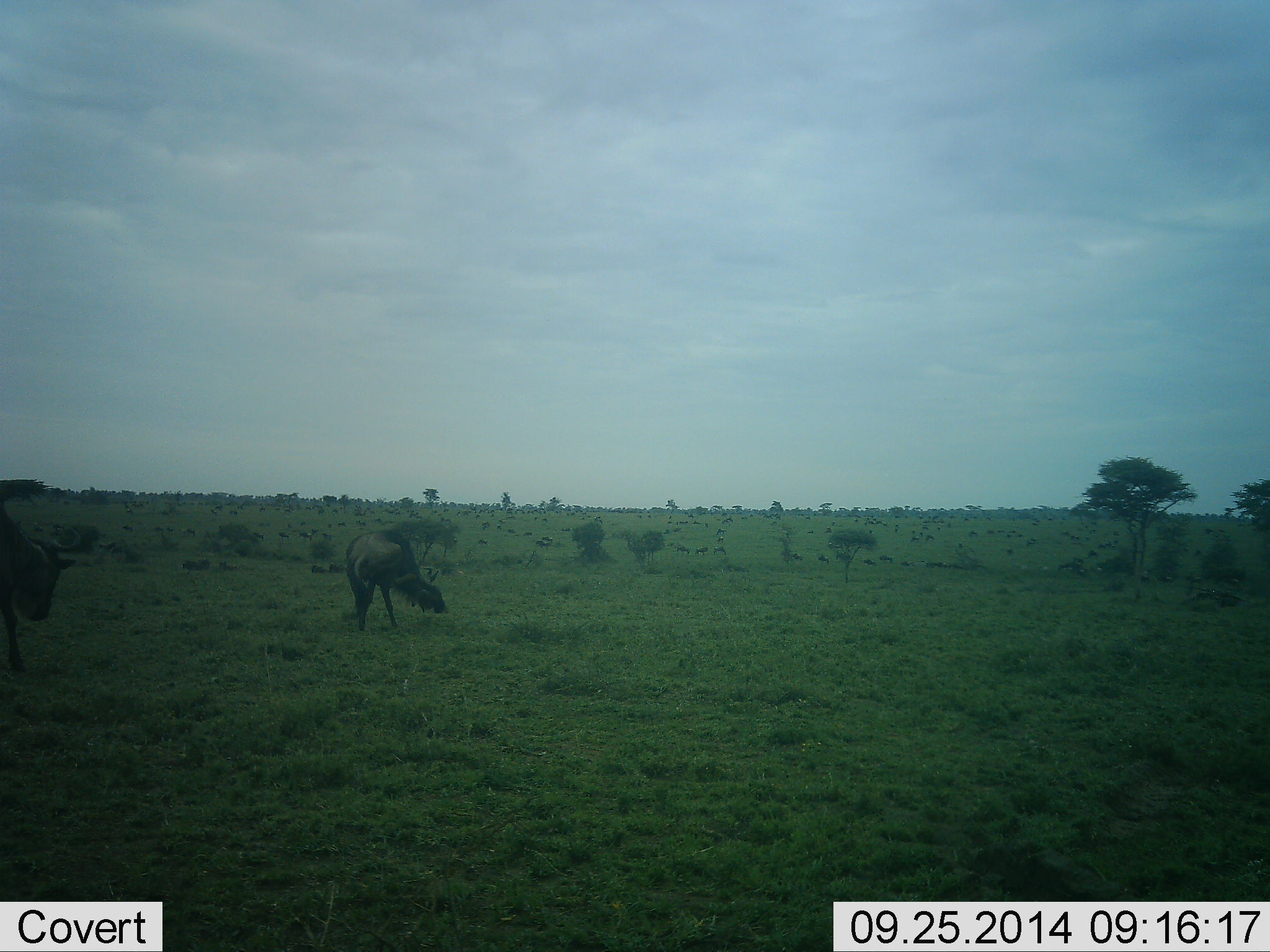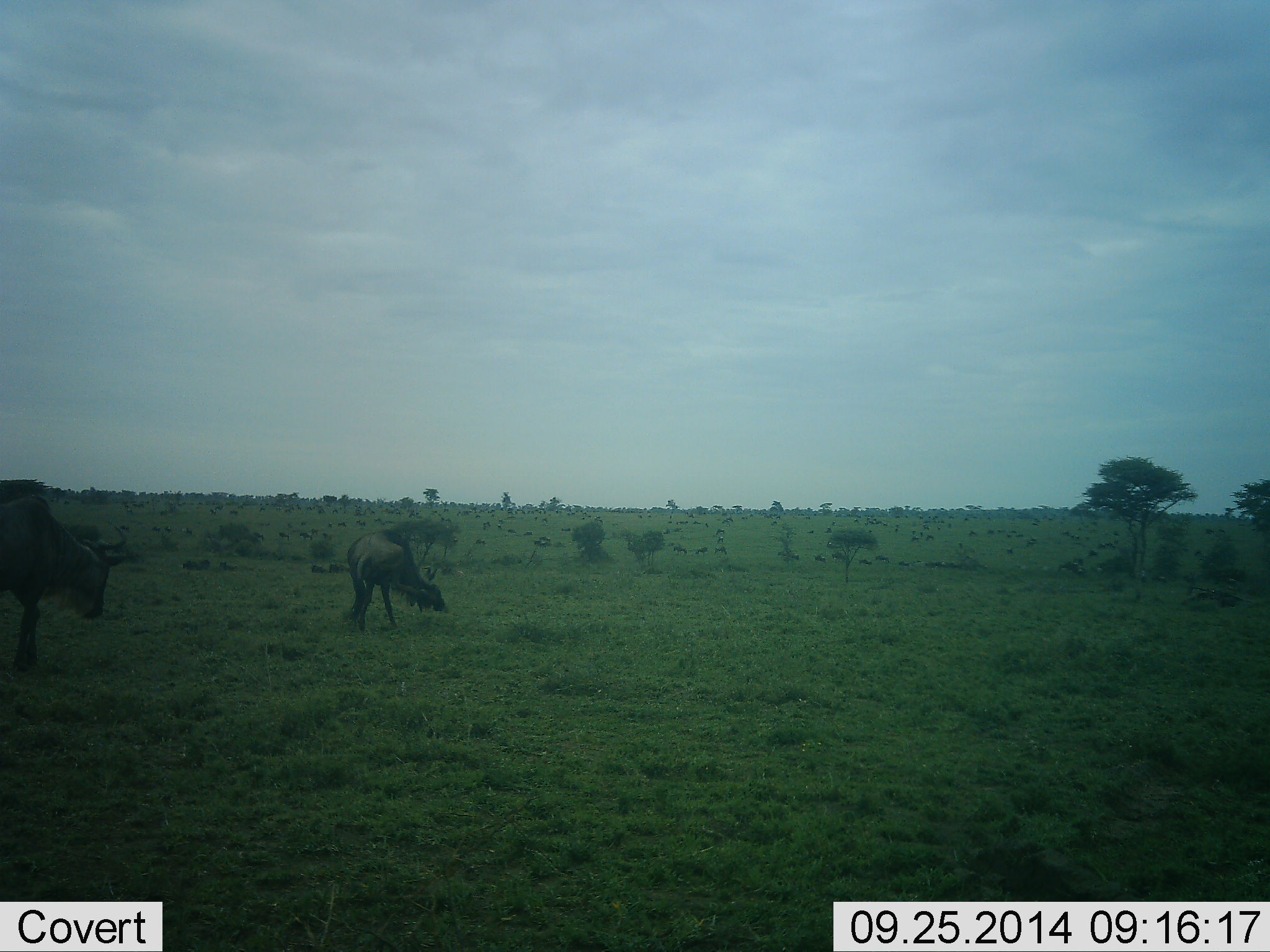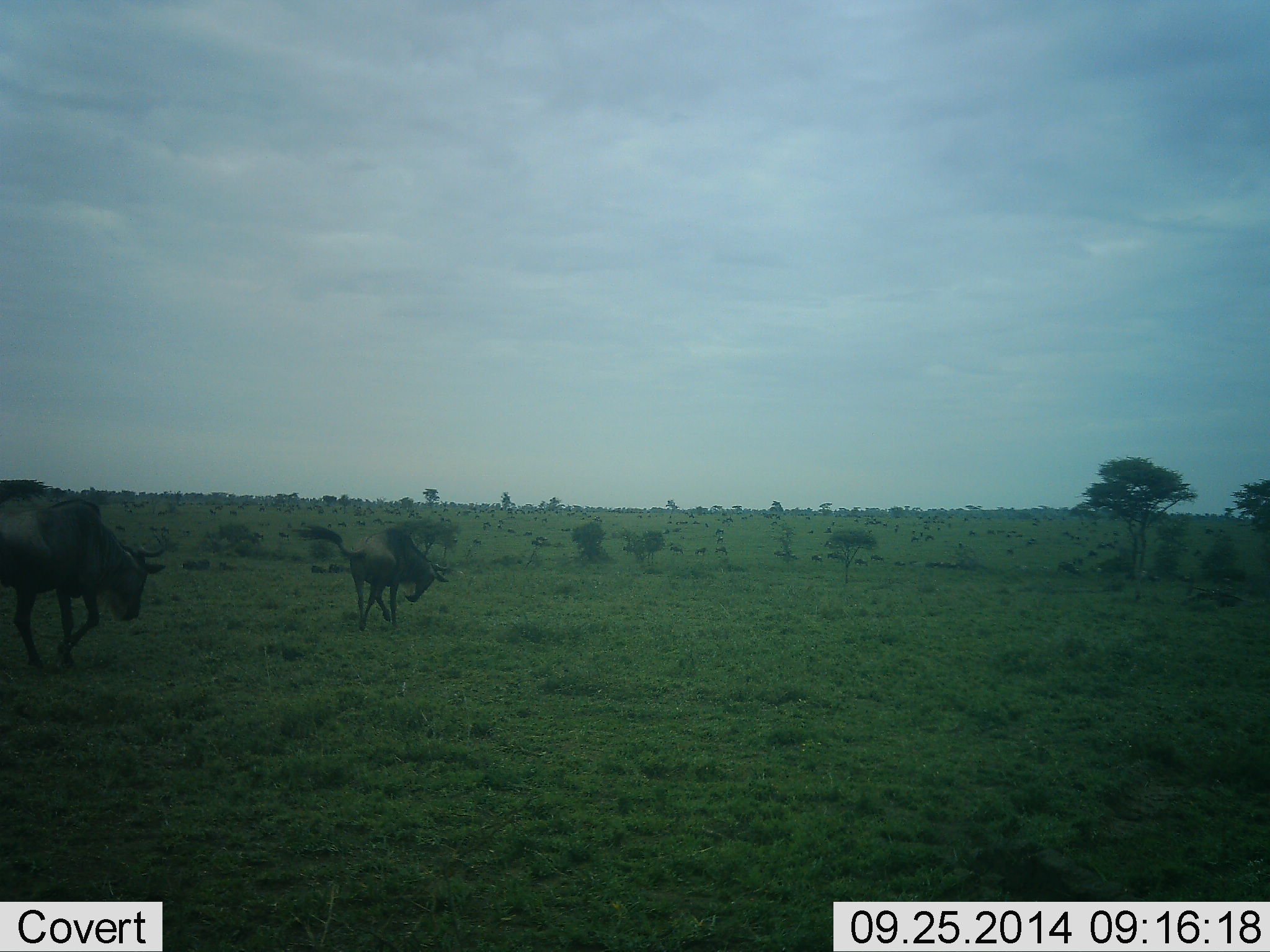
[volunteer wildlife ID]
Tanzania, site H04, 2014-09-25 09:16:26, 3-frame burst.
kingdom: Animalia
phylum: Chordata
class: Mammalia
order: Artiodactyla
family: Bovidae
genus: Connochaetes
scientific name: Connochaetes taurinus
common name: blue wildebeest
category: wildebeest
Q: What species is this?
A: Wildebeest (blue wildebeest) (Connochaetes taurinus).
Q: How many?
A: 2.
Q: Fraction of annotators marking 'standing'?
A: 40%.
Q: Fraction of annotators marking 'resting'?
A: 0%.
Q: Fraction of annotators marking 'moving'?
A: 50%.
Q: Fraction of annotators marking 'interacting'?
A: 0%.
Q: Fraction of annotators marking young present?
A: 0%.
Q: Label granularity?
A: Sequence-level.